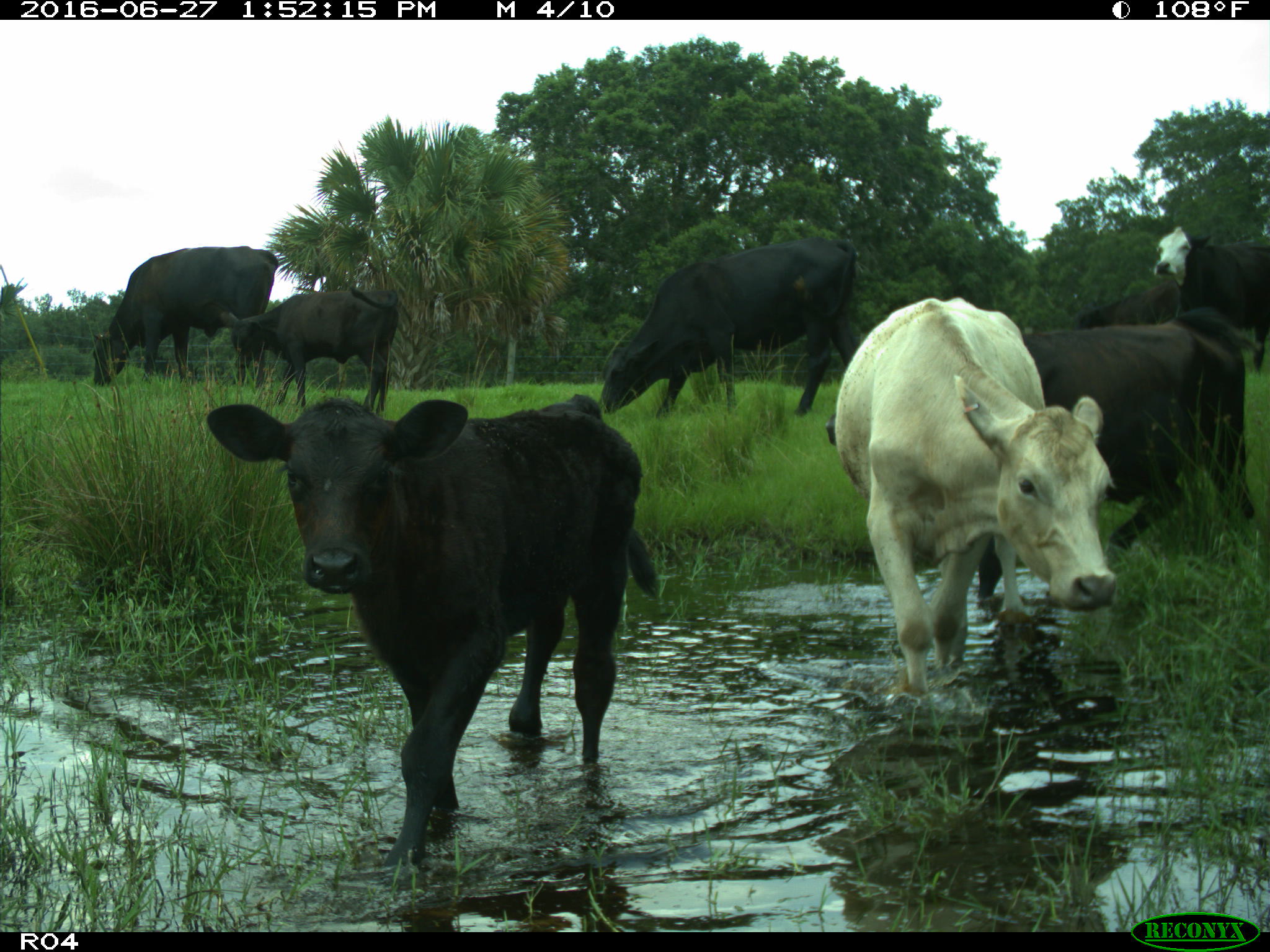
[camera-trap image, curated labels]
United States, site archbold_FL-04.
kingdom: Animalia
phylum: Chordata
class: Mammalia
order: Artiodactyla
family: Bovidae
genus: Bos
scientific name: Bos taurus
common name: domestic cow